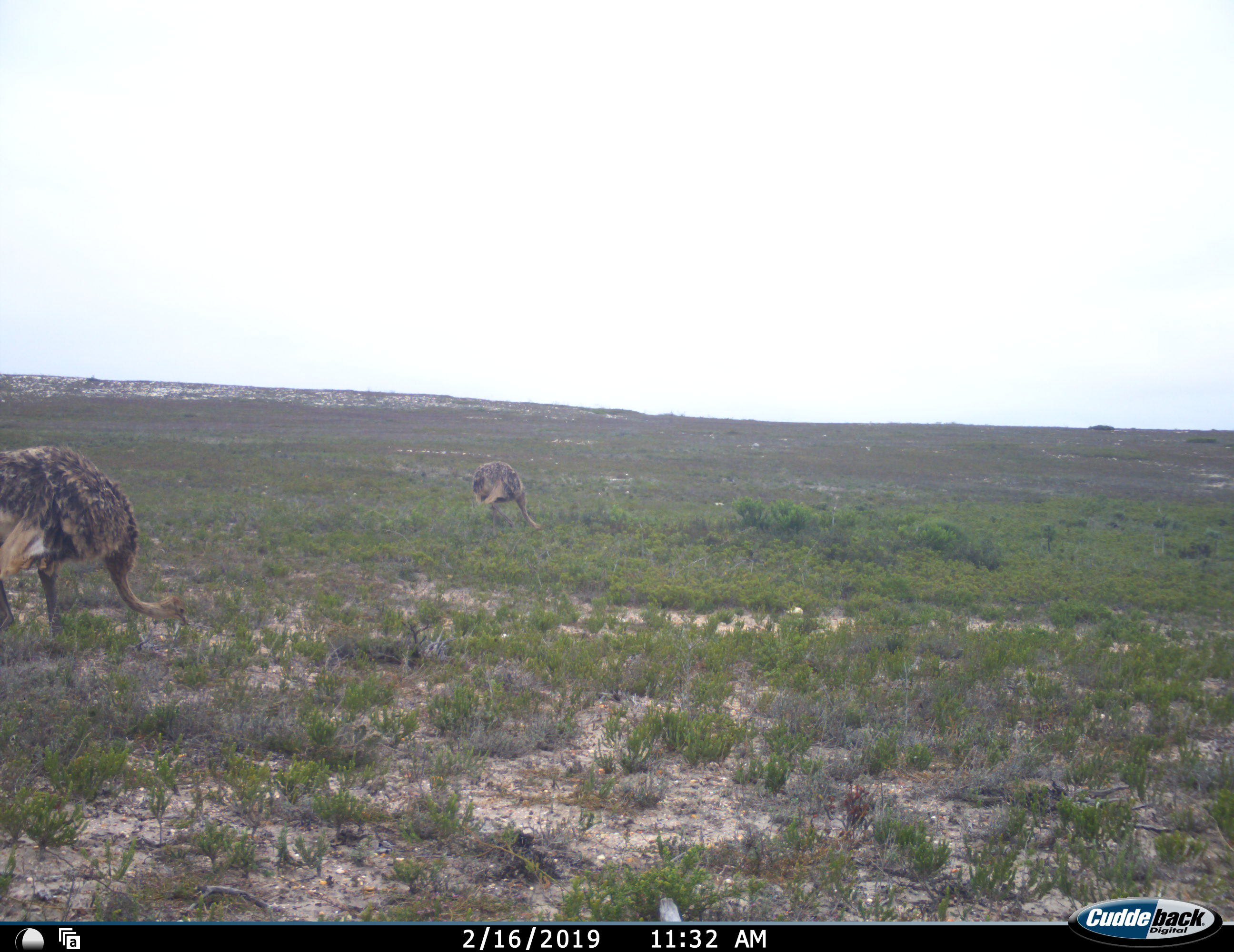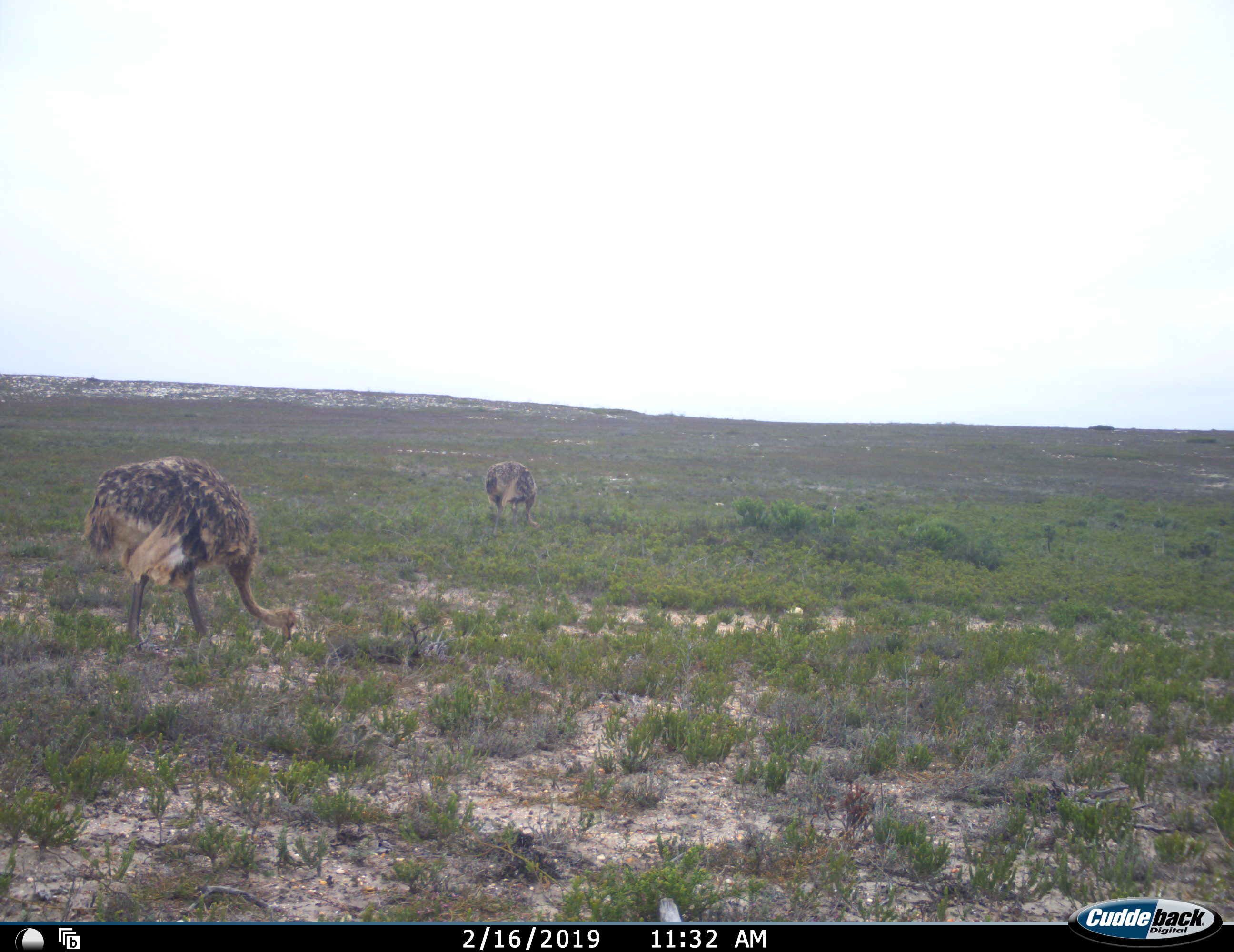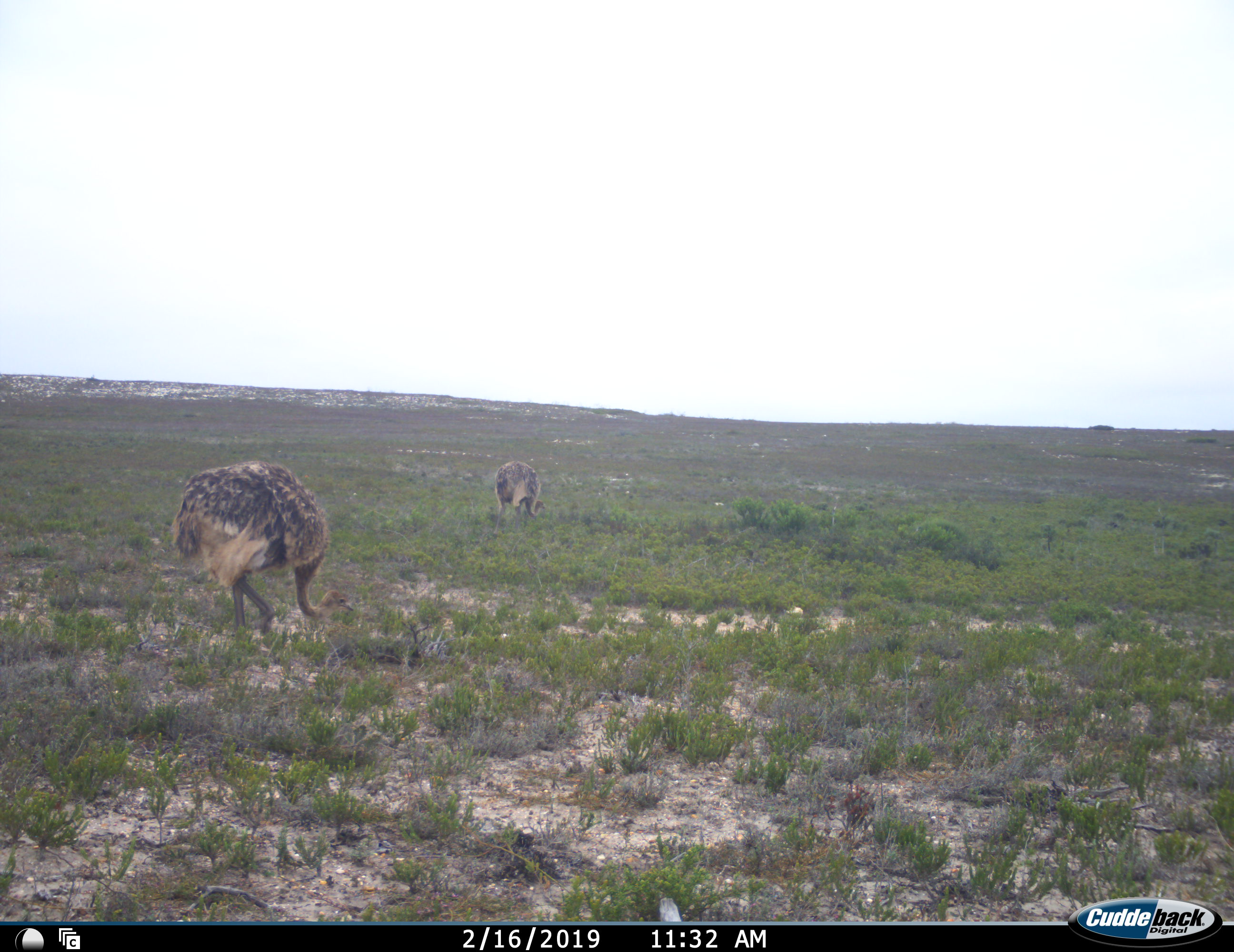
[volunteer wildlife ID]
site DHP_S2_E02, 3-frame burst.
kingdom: Animalia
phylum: Chordata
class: Aves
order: Struthioniformes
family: Struthionidae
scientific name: Struthionidae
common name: ostrich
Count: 2.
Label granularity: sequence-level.